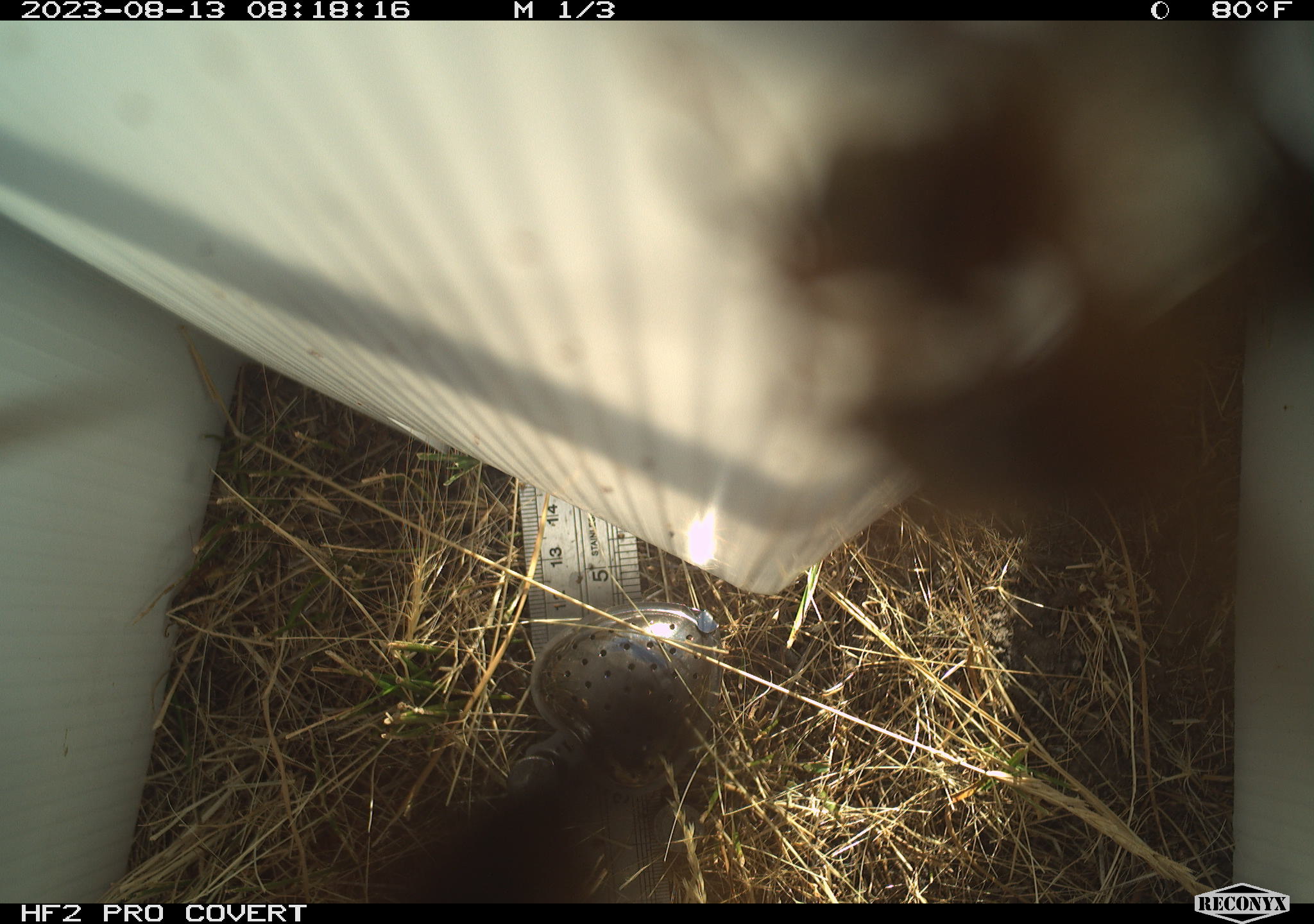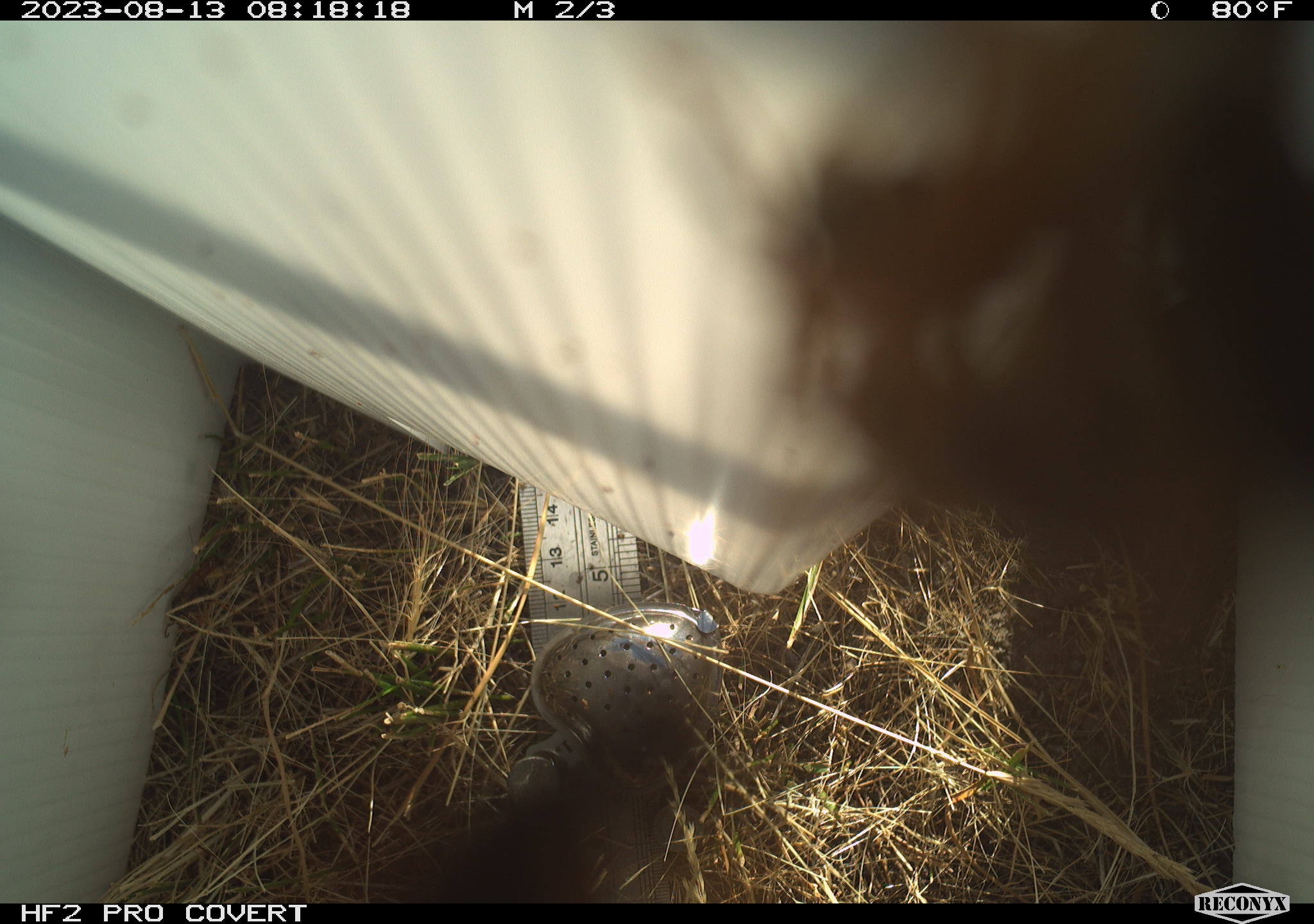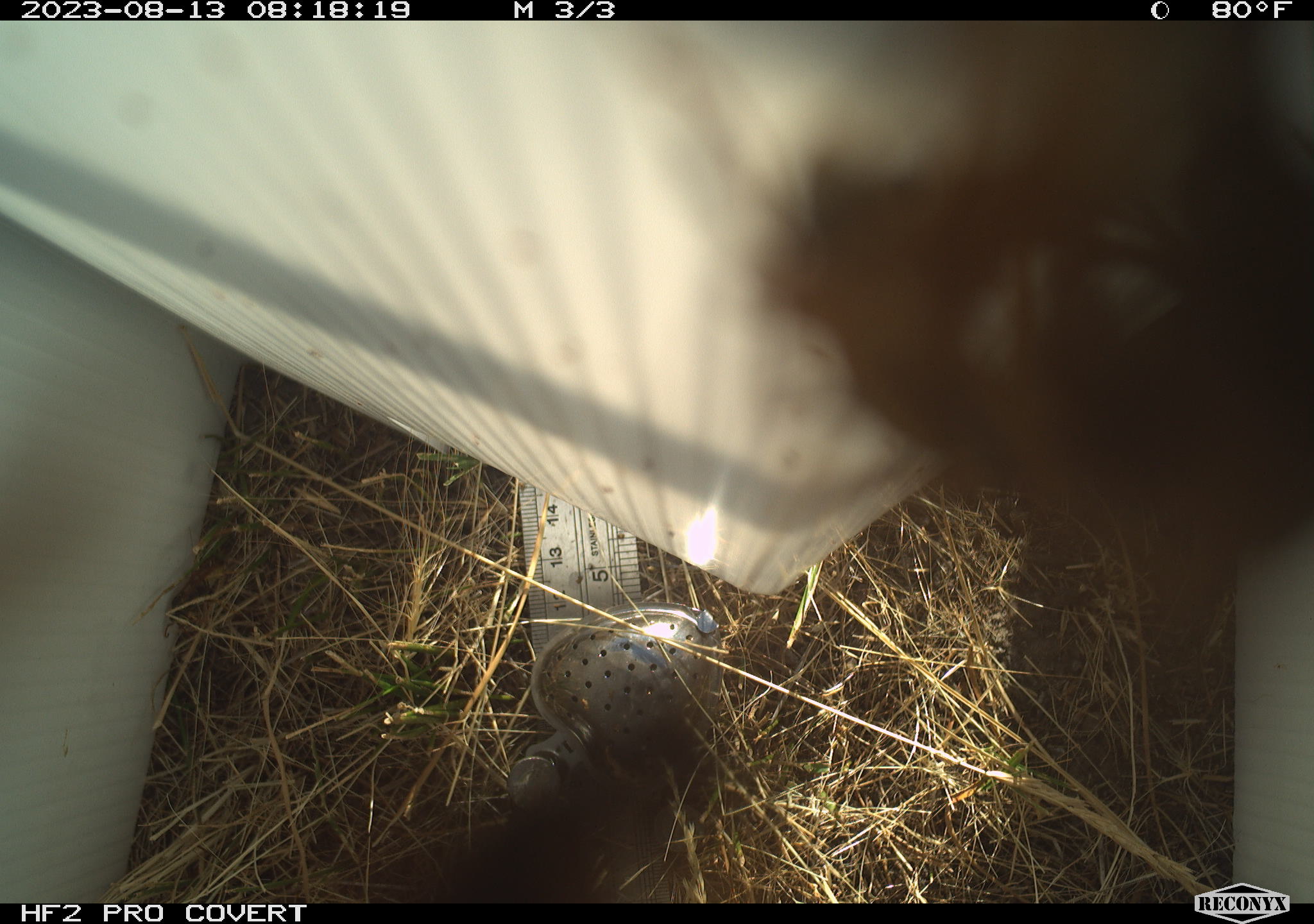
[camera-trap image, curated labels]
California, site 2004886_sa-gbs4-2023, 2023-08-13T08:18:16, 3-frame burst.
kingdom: Animalia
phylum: Arthropoda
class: Insecta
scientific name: Insecta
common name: insect